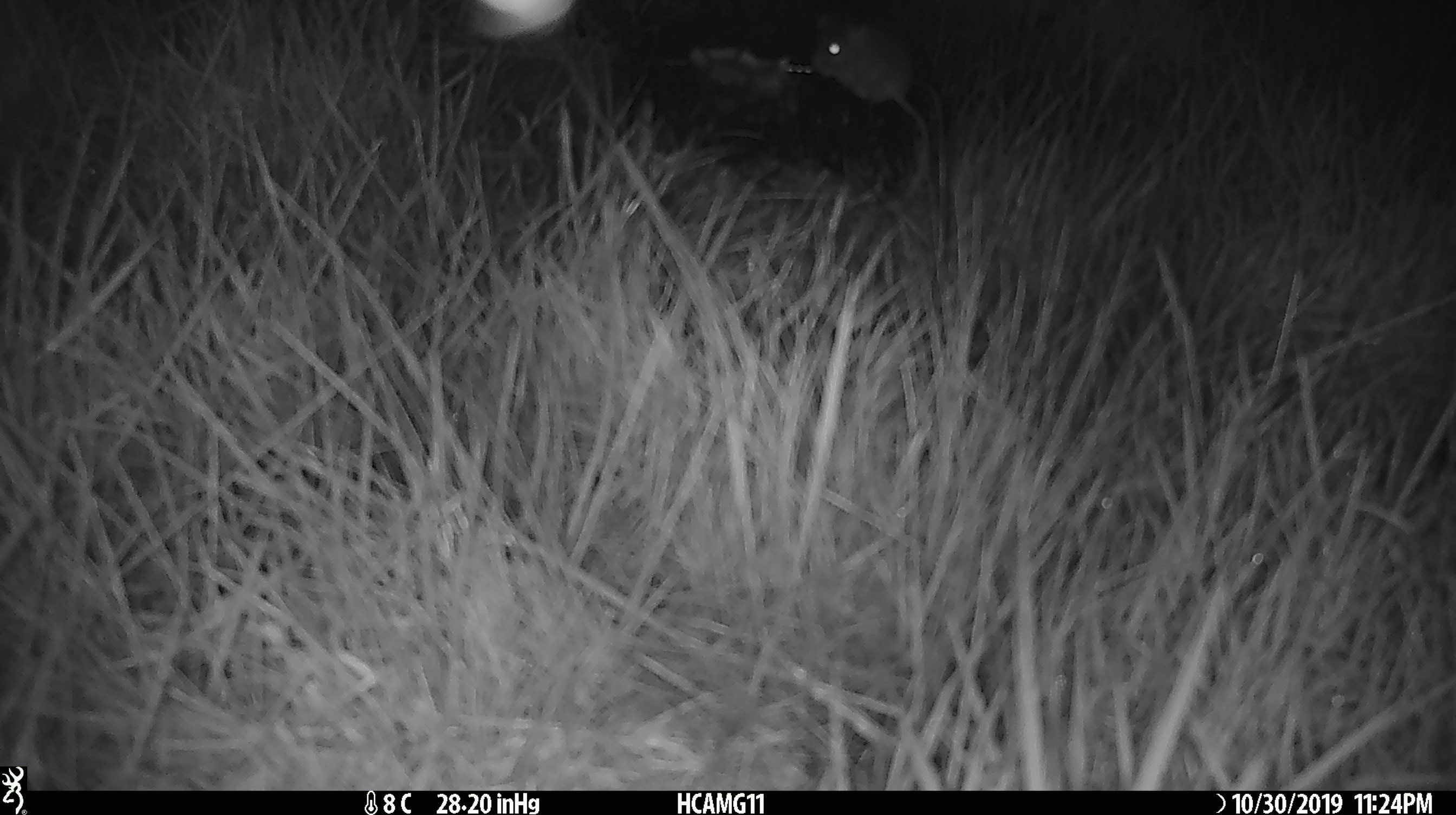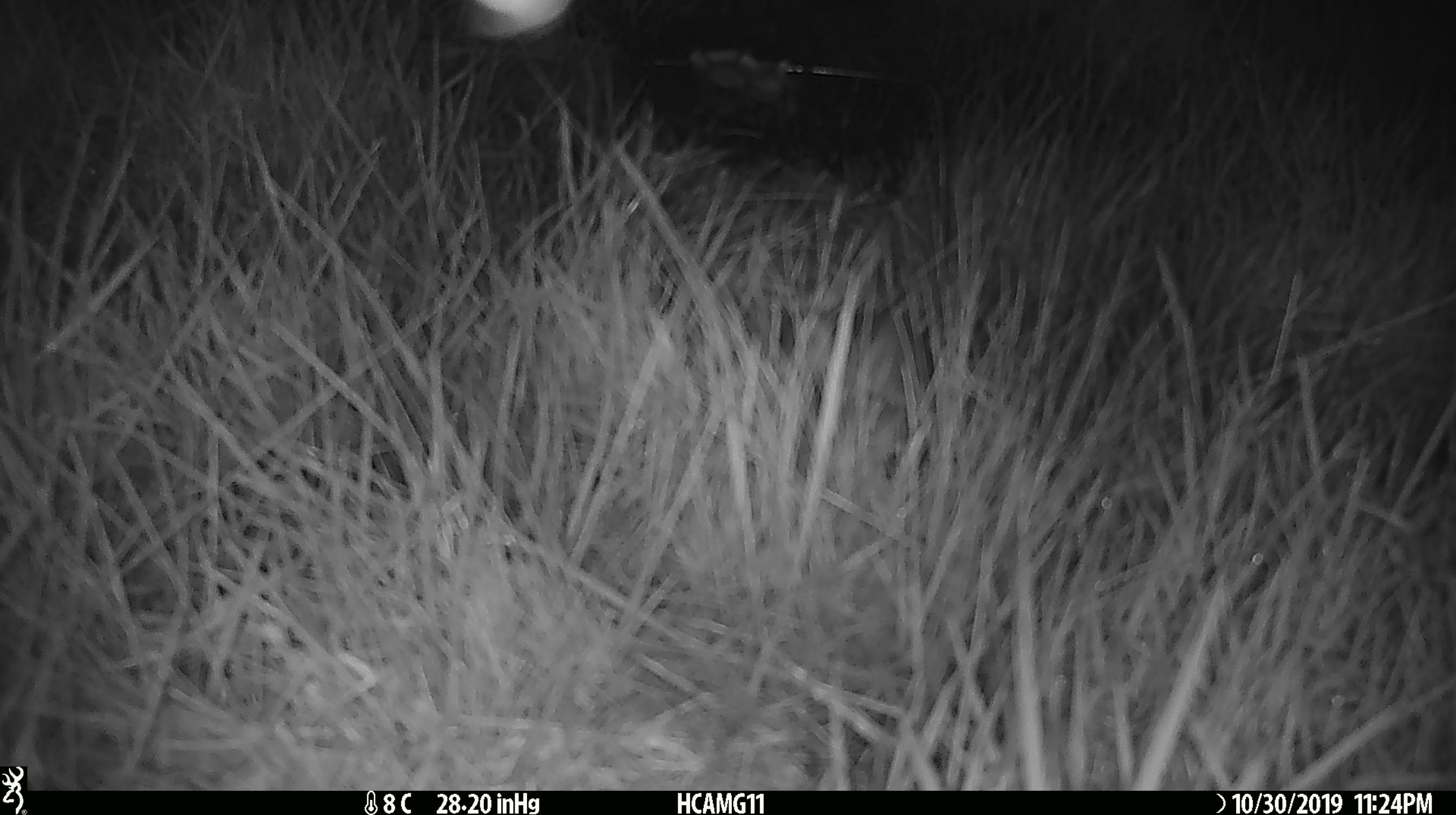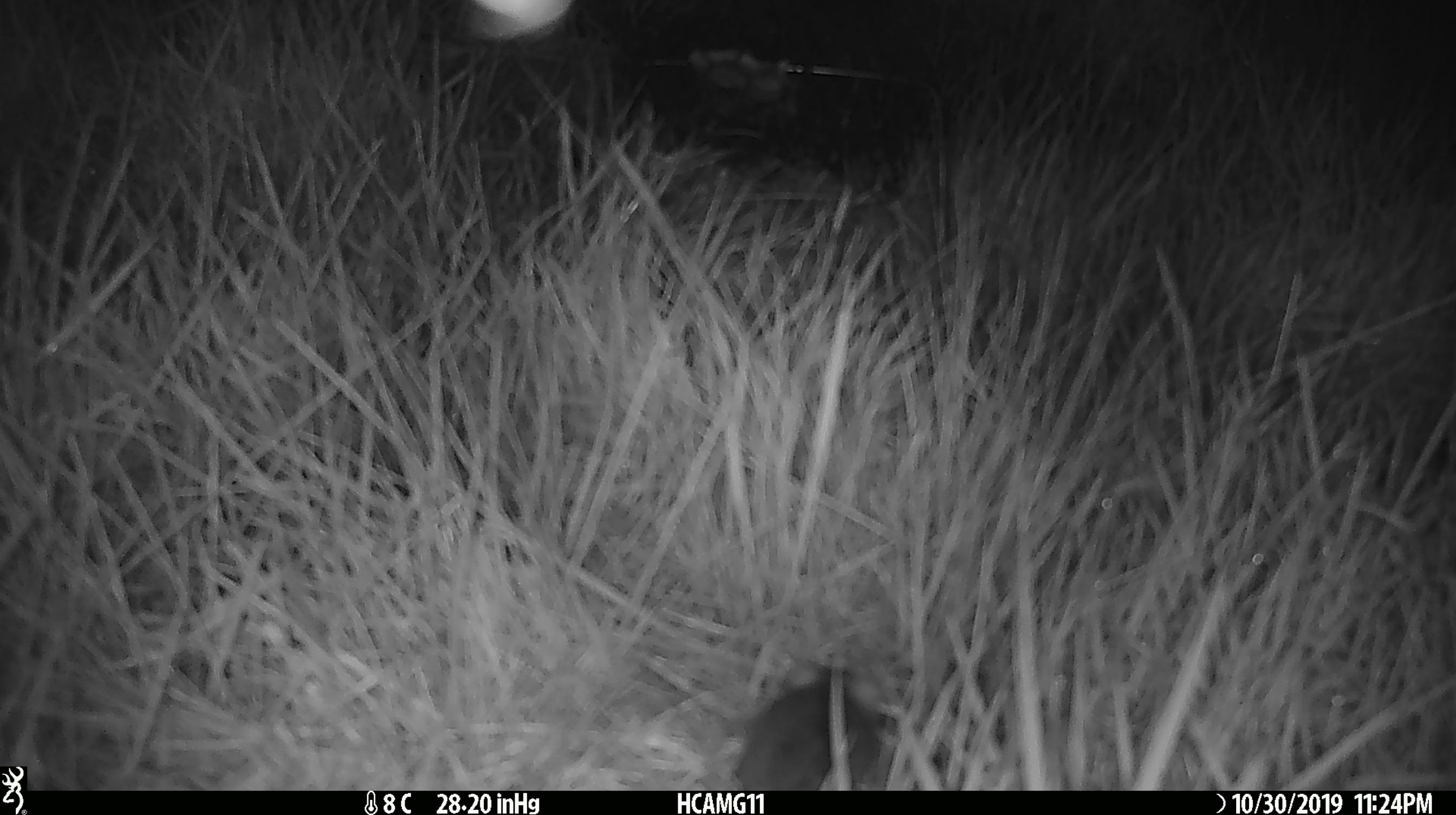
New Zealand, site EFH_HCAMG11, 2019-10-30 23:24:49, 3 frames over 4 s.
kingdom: Animalia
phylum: Chordata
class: Mammalia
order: Rodentia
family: Muridae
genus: Mus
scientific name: Mus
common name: mouse